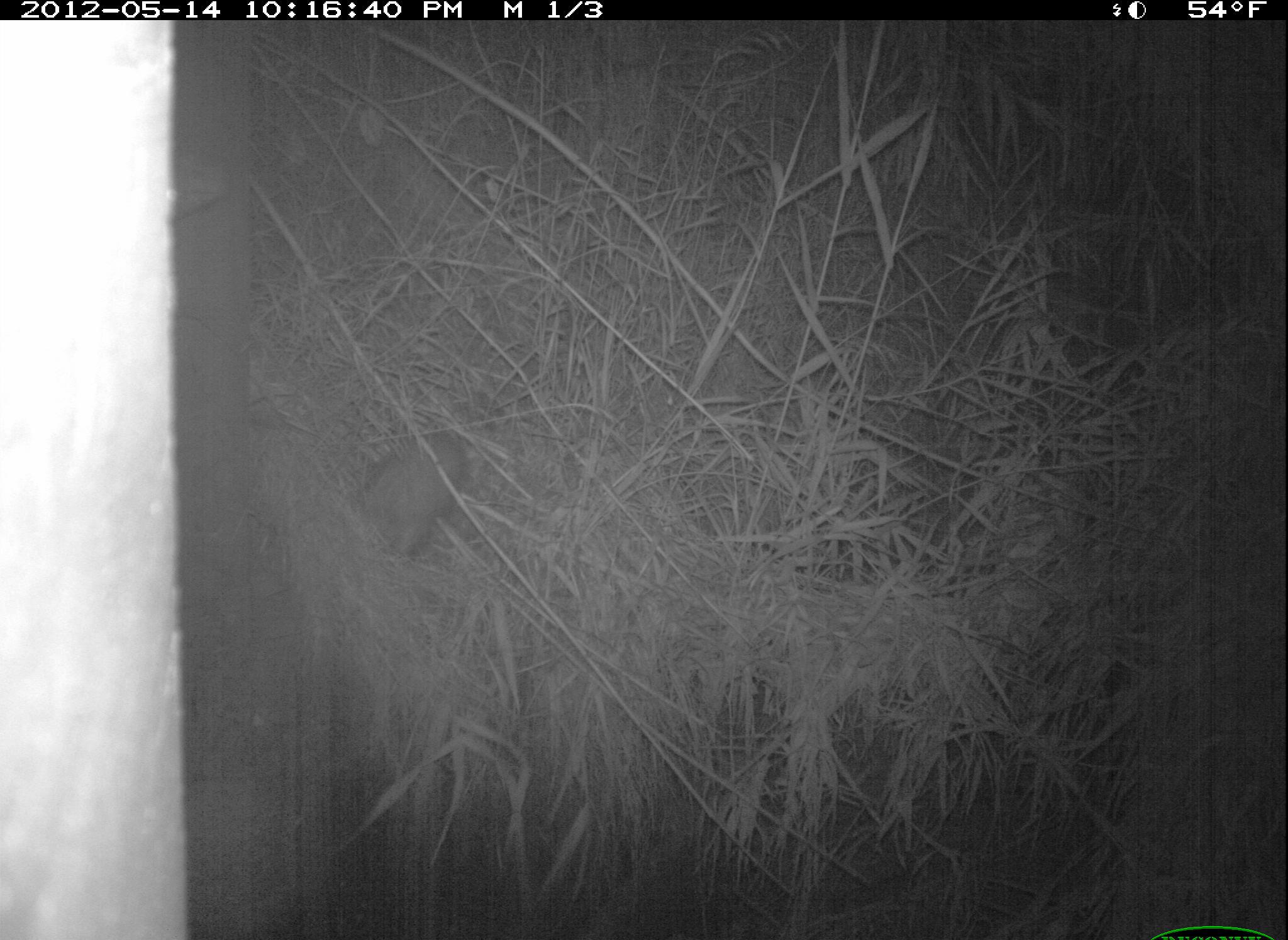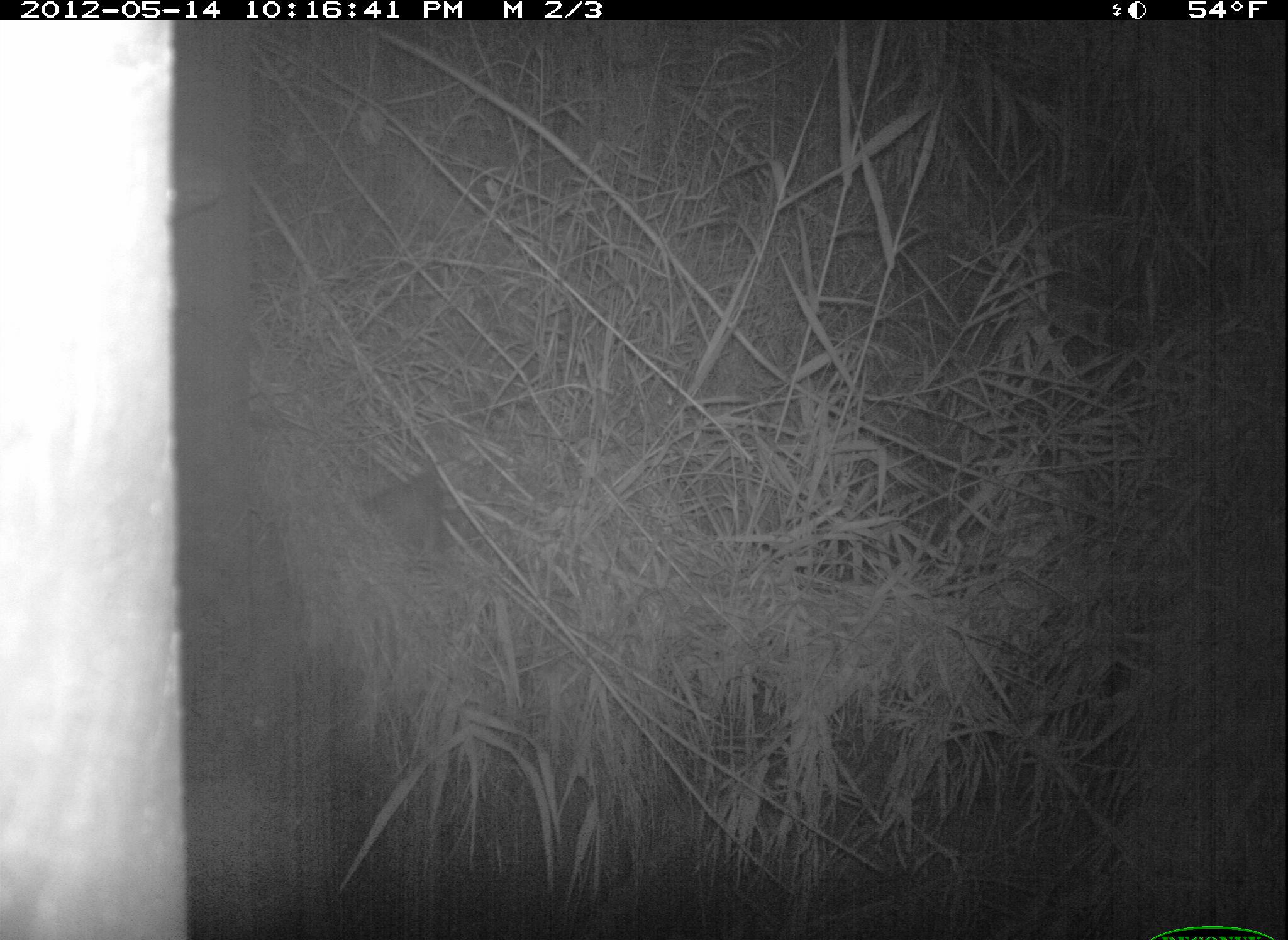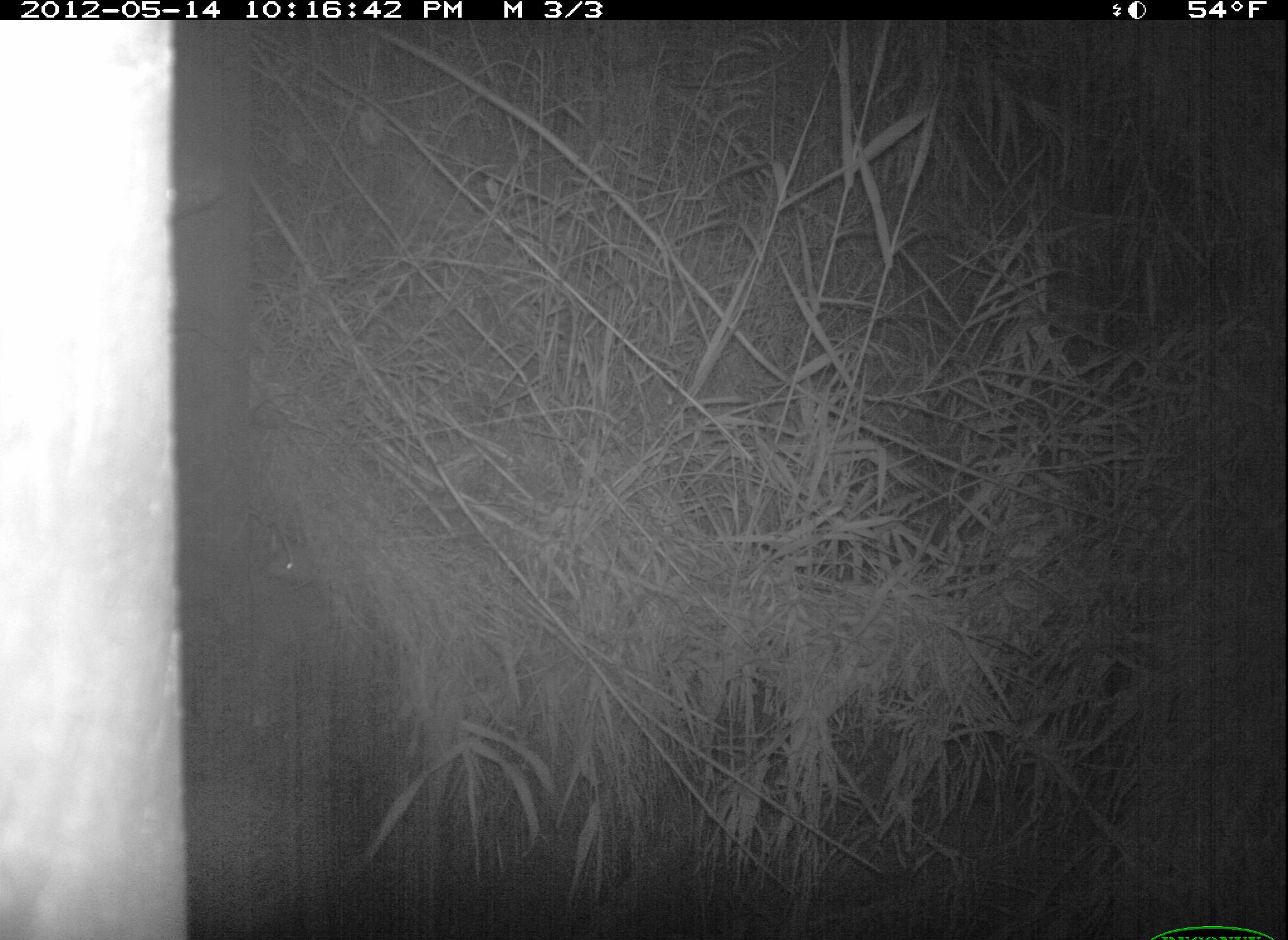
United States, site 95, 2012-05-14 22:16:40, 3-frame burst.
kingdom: Animalia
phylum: Chordata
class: Mammalia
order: Didelphimorphia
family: Didelphidae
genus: Didelphis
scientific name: Didelphis virginiana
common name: virginia opossum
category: opossum